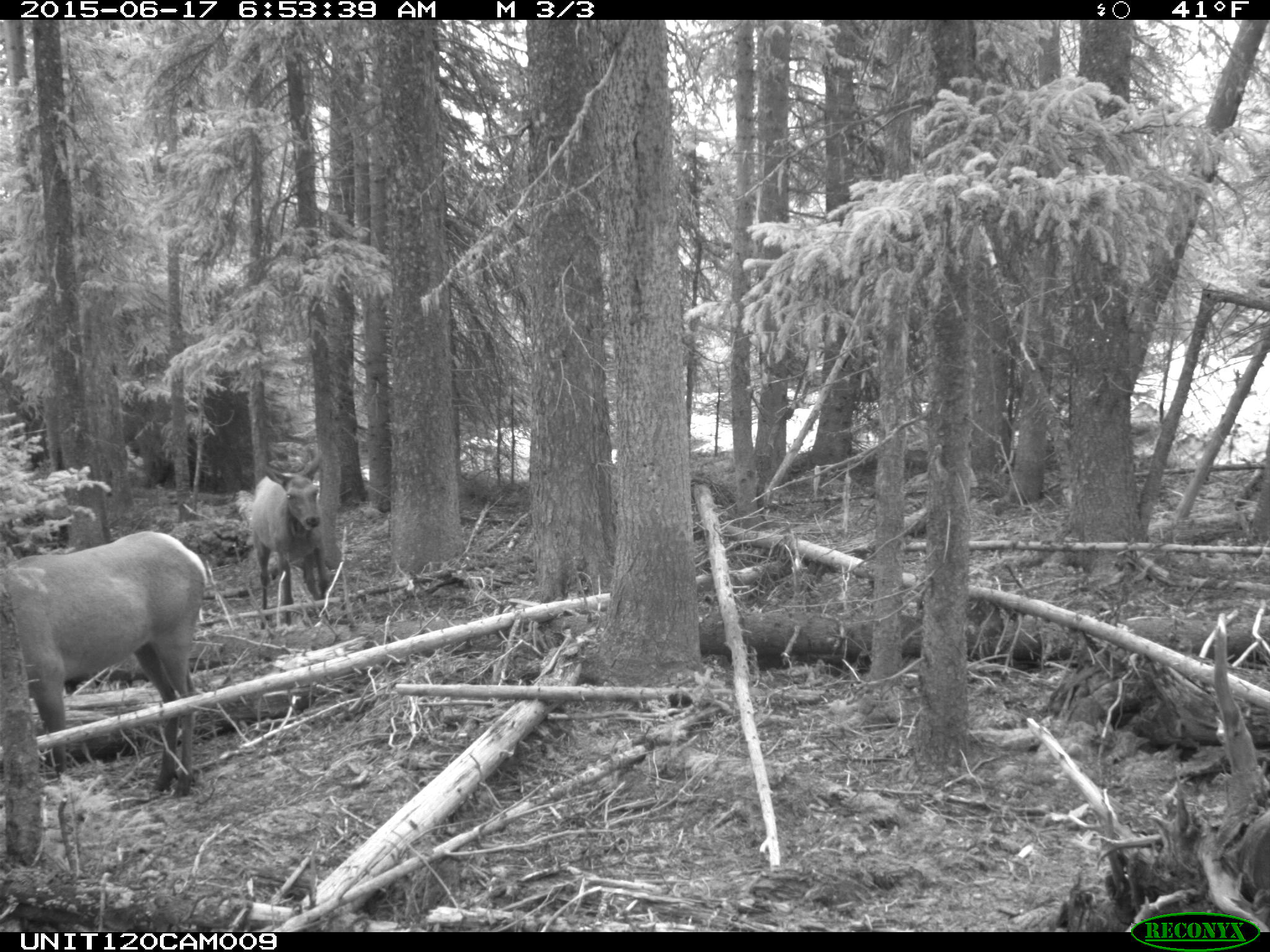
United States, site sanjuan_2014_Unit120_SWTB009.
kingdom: Animalia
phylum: Chordata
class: Mammalia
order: Artiodactyla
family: Cervidae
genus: Cervus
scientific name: Cervus elaphus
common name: red deer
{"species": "Cervus elaphus (red deer)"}